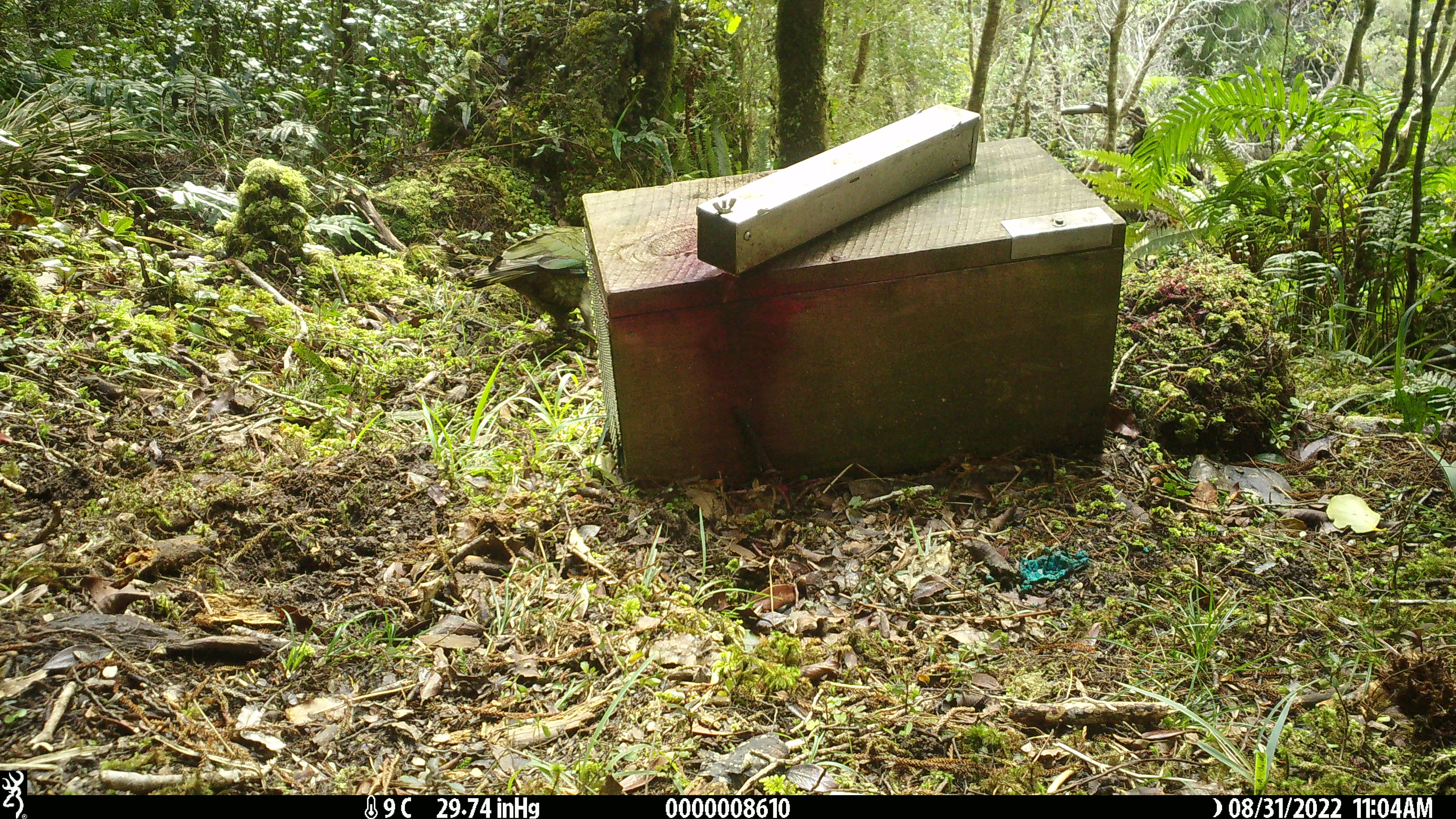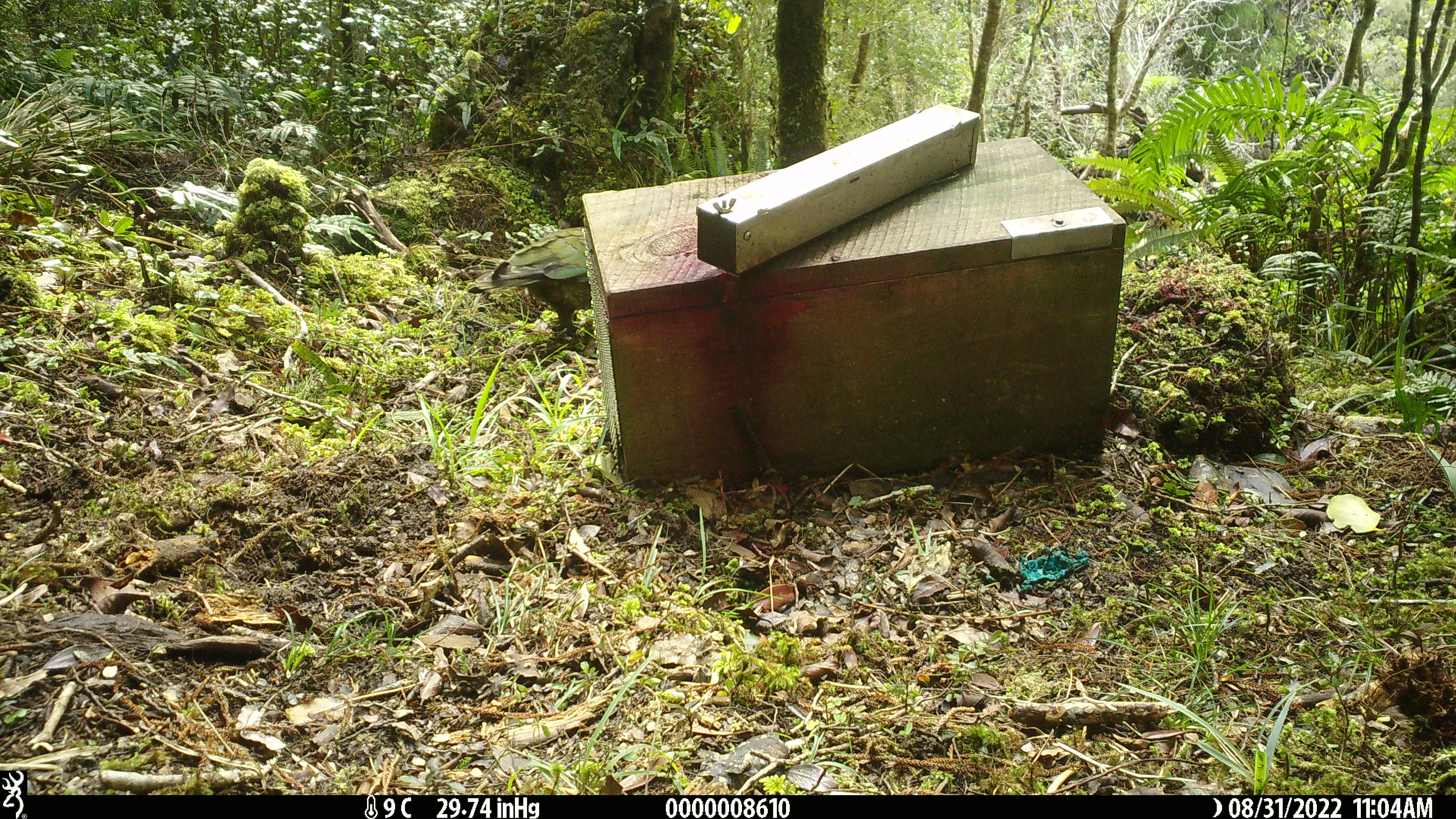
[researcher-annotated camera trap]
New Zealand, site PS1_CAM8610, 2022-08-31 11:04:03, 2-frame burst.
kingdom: Animalia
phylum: Chordata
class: Aves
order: Psittaciformes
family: Strigopidae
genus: Nestor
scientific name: Nestor notabilis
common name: kea